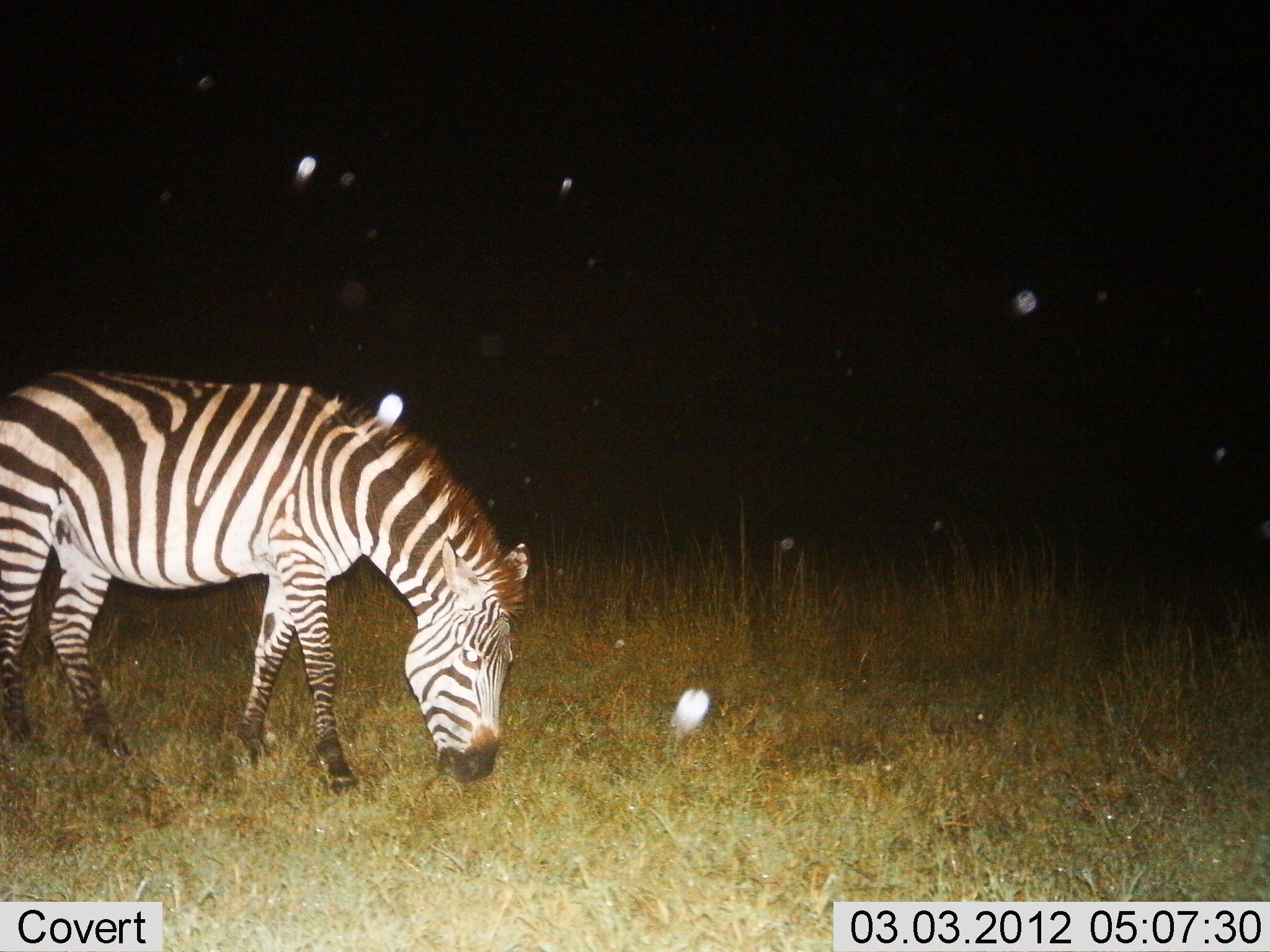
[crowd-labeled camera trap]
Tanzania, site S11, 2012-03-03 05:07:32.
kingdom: Animalia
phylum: Chordata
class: Mammalia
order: Perissodactyla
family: Equidae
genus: Equus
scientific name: Equus quagga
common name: plains zebra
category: zebra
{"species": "zebra (plains zebra) (Equus quagga)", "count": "1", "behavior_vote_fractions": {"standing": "22%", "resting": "0%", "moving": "4%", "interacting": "0%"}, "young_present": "0%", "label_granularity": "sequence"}